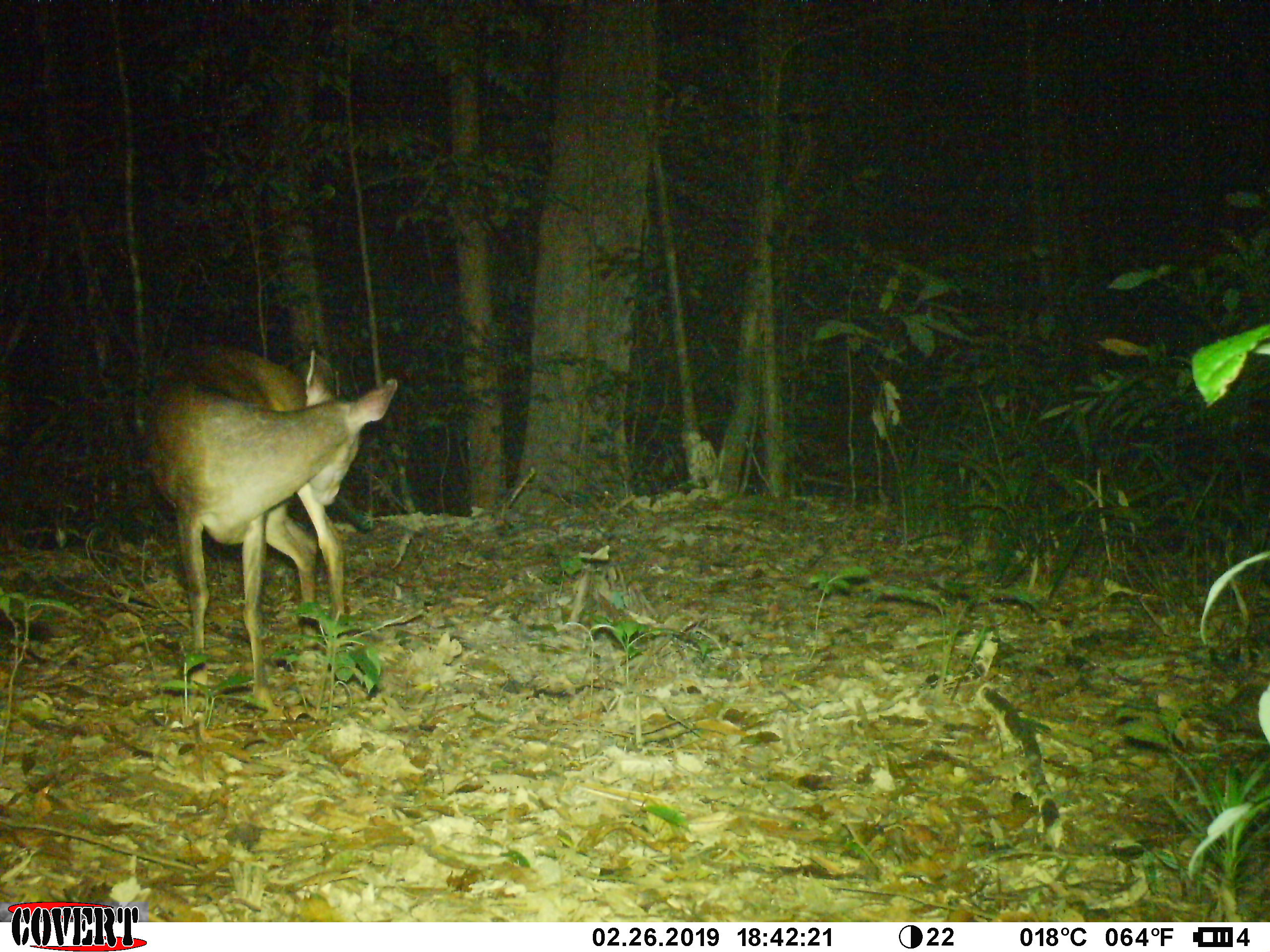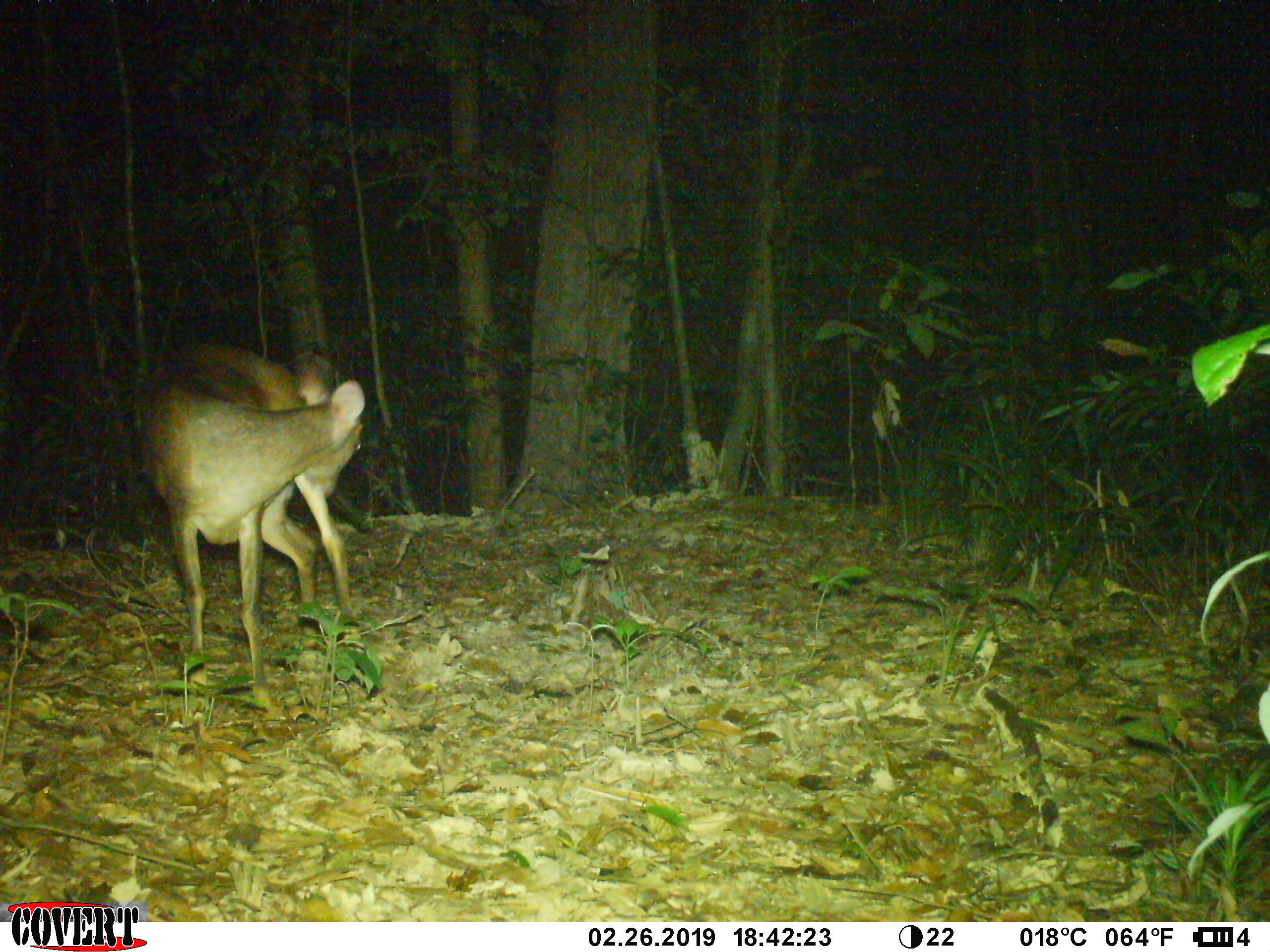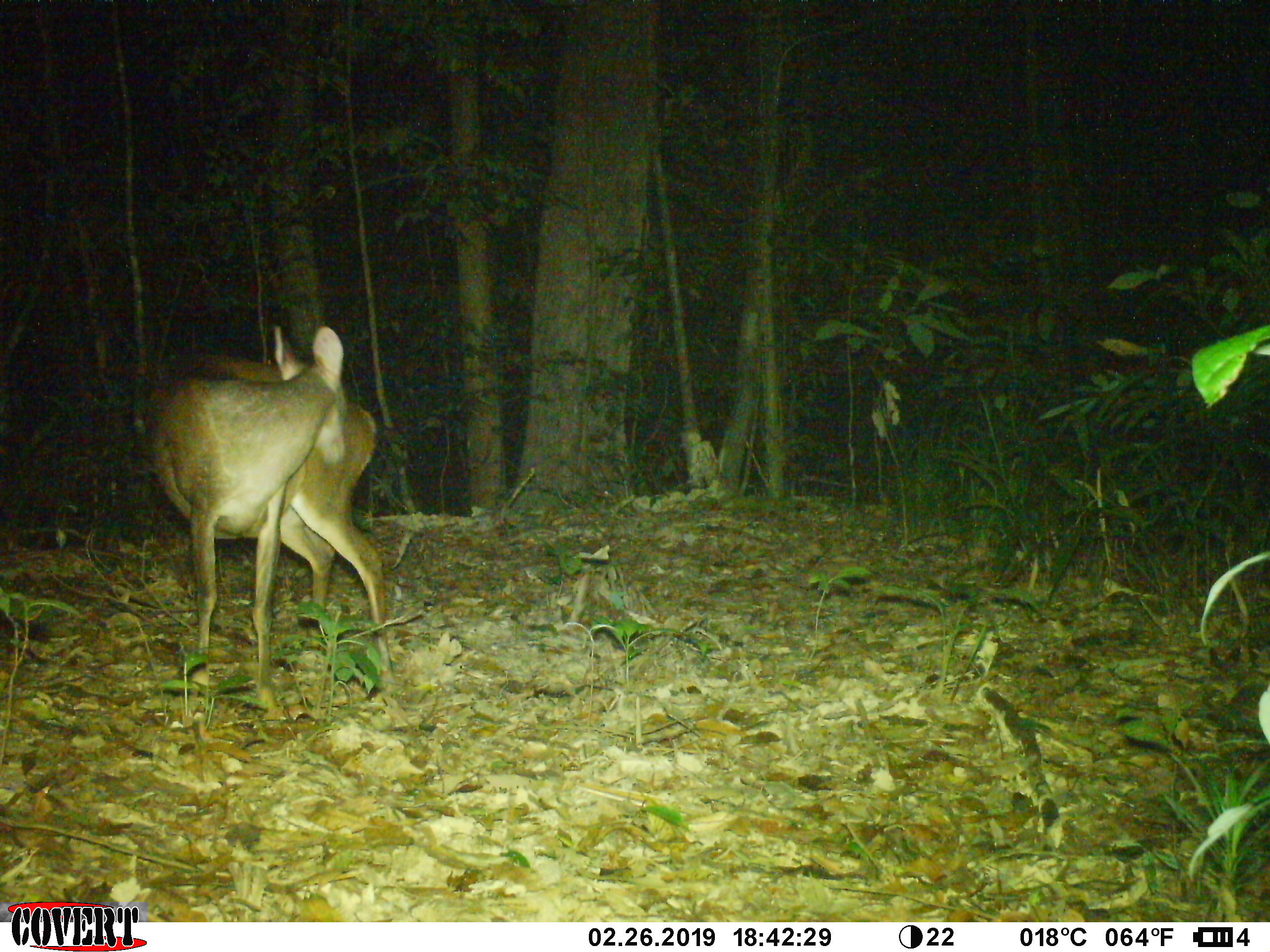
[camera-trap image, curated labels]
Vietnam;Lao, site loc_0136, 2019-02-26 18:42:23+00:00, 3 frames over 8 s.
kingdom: Animalia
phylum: Chordata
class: Mammalia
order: Artiodactyla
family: Cervidae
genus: Muntiacus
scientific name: Muntiacus vuquangensis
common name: large-antlered muntjac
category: large antlered muntjac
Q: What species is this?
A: Large antlered muntjac (large-antlered muntjac) (Muntiacus vuquangensis).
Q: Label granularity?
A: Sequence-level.